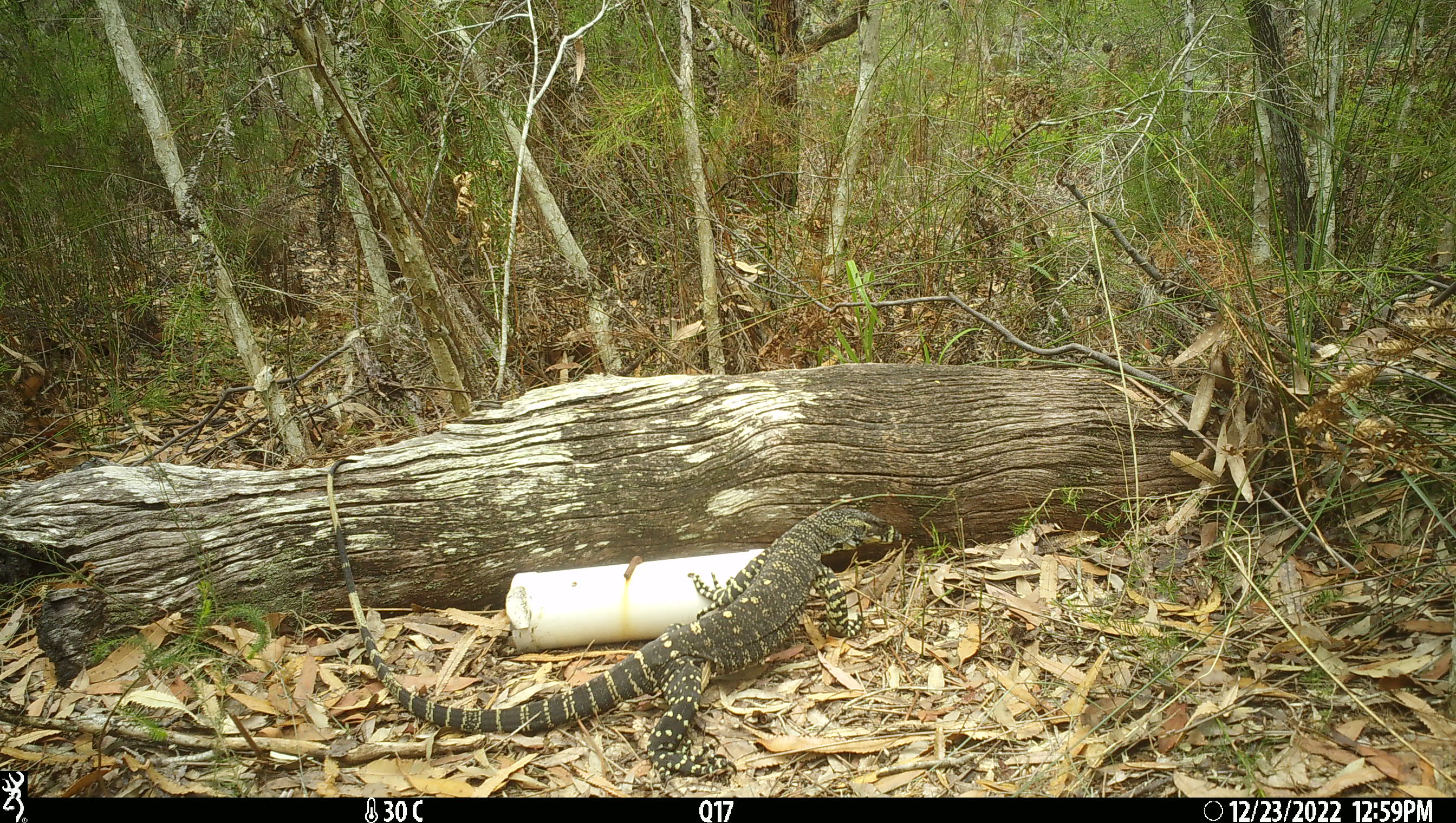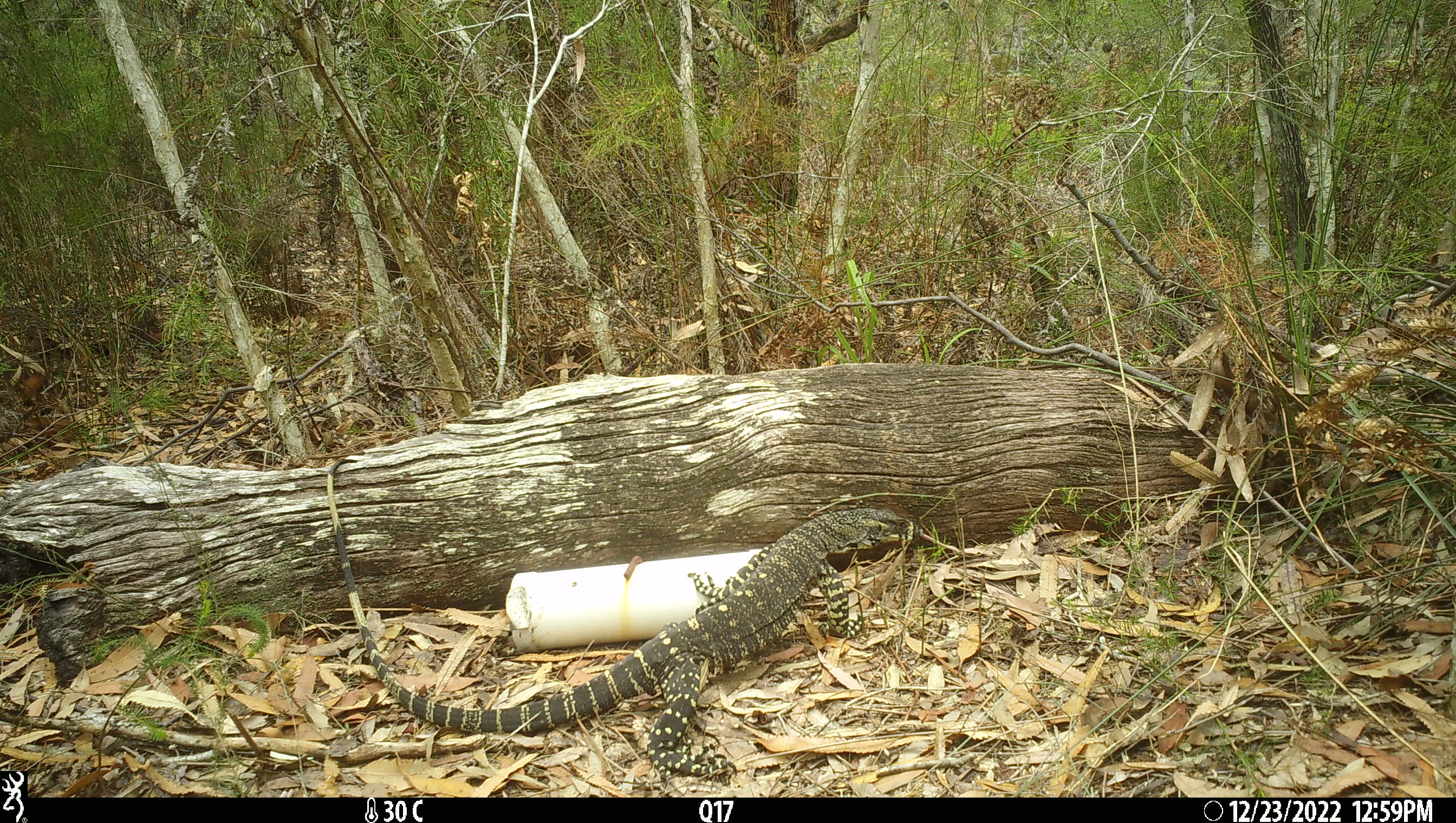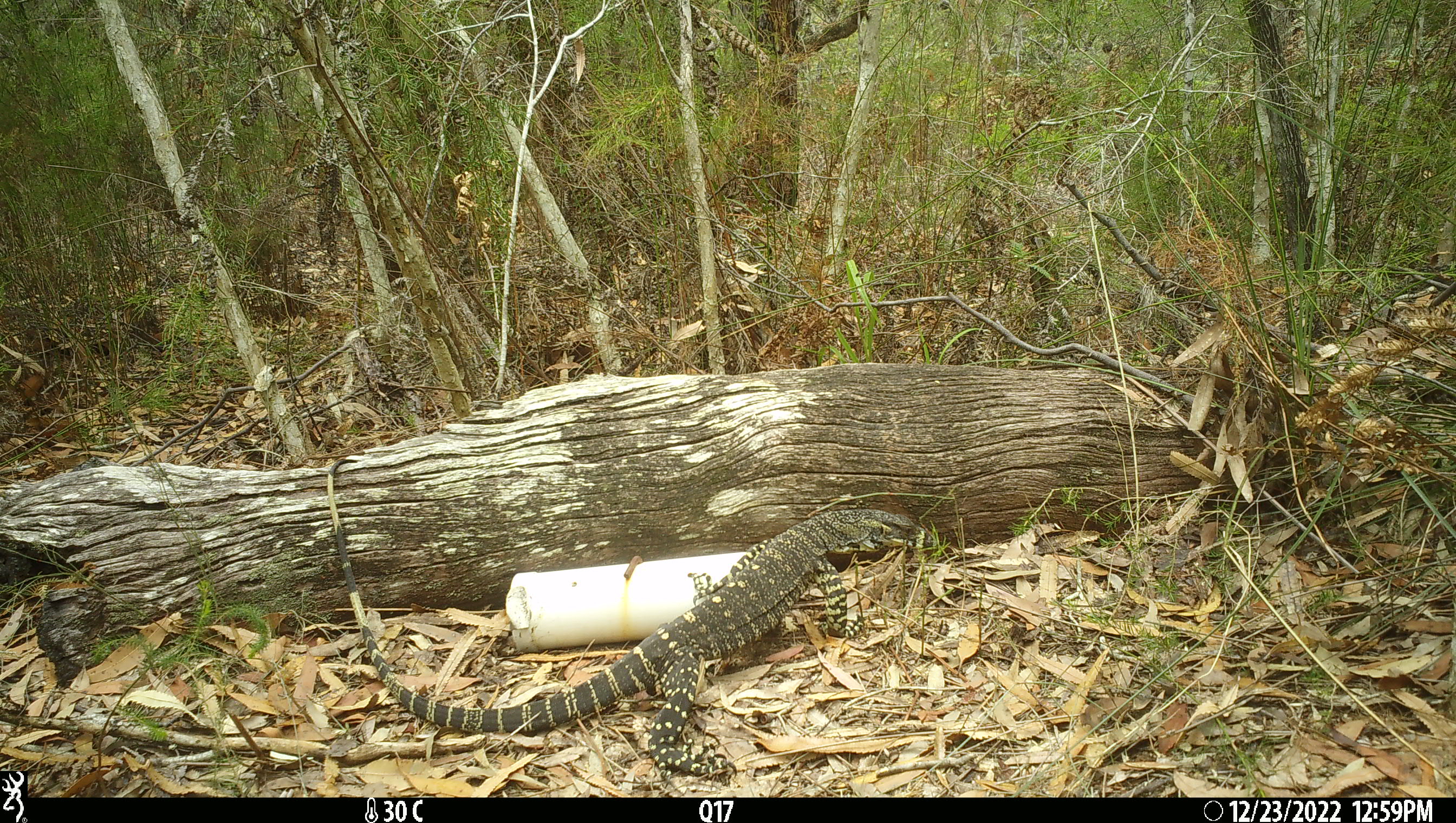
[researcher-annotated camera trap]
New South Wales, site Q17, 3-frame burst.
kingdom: Animalia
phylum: Chordata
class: Reptilia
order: Squamata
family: Varanidae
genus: Varanus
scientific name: Varanus varius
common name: lace monitor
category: goanna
Goanna (lace monitor) (Varanus varius).